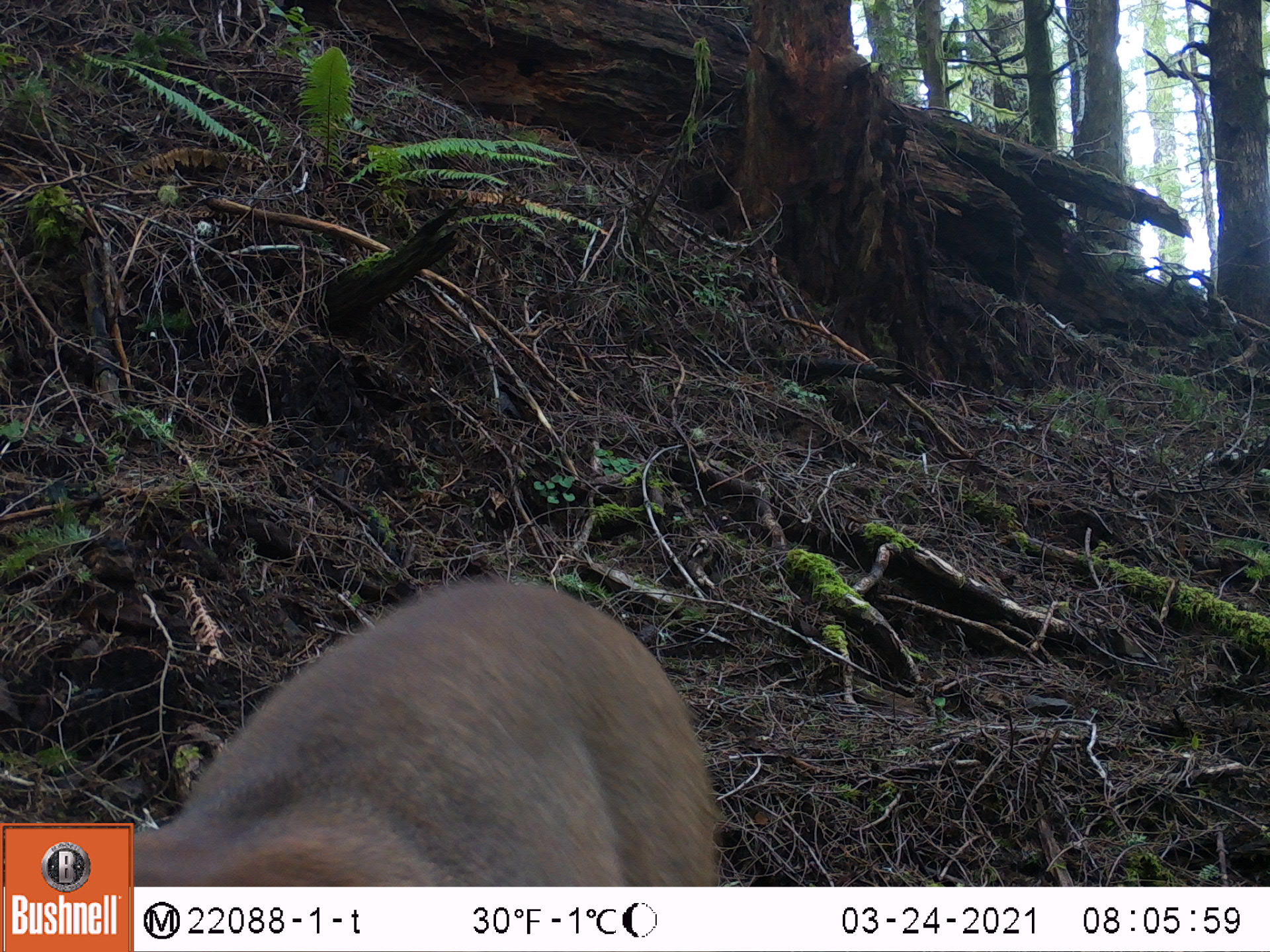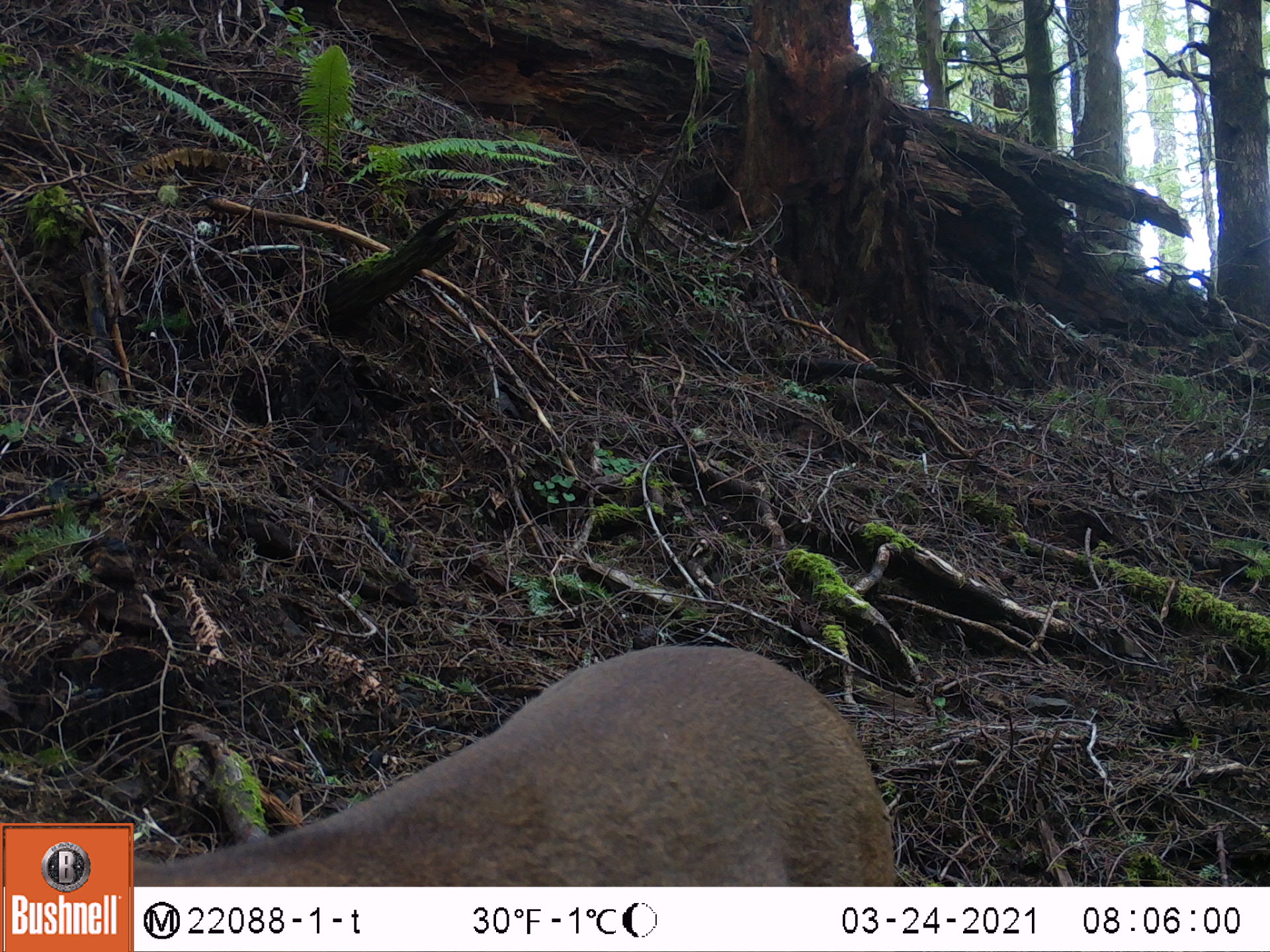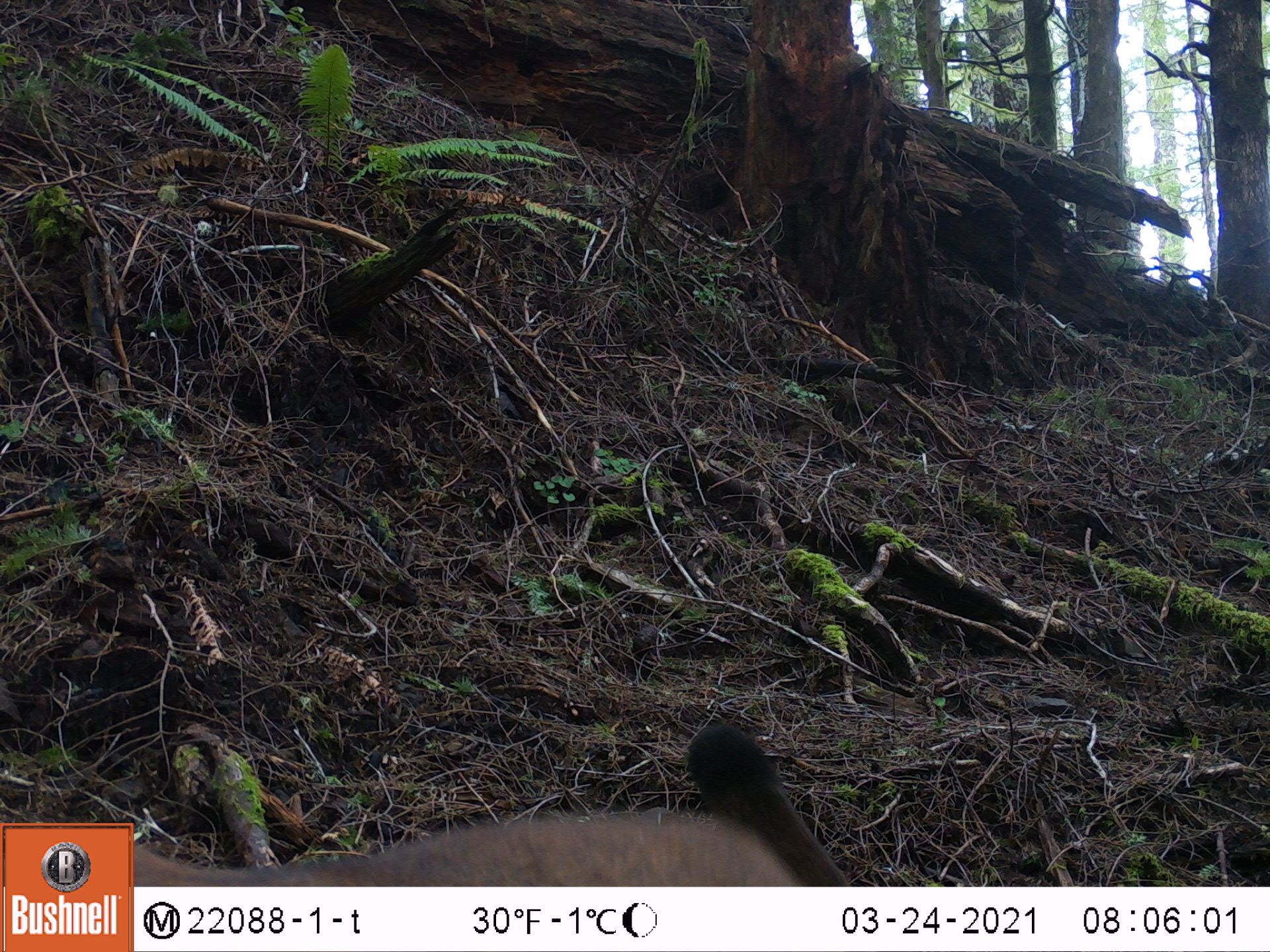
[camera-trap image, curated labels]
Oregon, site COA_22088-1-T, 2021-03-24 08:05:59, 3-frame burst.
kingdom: Animalia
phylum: Chordata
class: Mammalia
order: Carnivora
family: Felidae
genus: Puma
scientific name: Puma concolor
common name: cougar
Cougar (Puma concolor).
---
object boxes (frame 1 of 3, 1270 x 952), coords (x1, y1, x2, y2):
cougar: (134, 562, 741, 885)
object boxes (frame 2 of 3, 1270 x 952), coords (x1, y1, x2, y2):
cougar: (134, 620, 911, 883)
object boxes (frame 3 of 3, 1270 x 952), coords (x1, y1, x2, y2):
cougar: (134, 696, 886, 885)